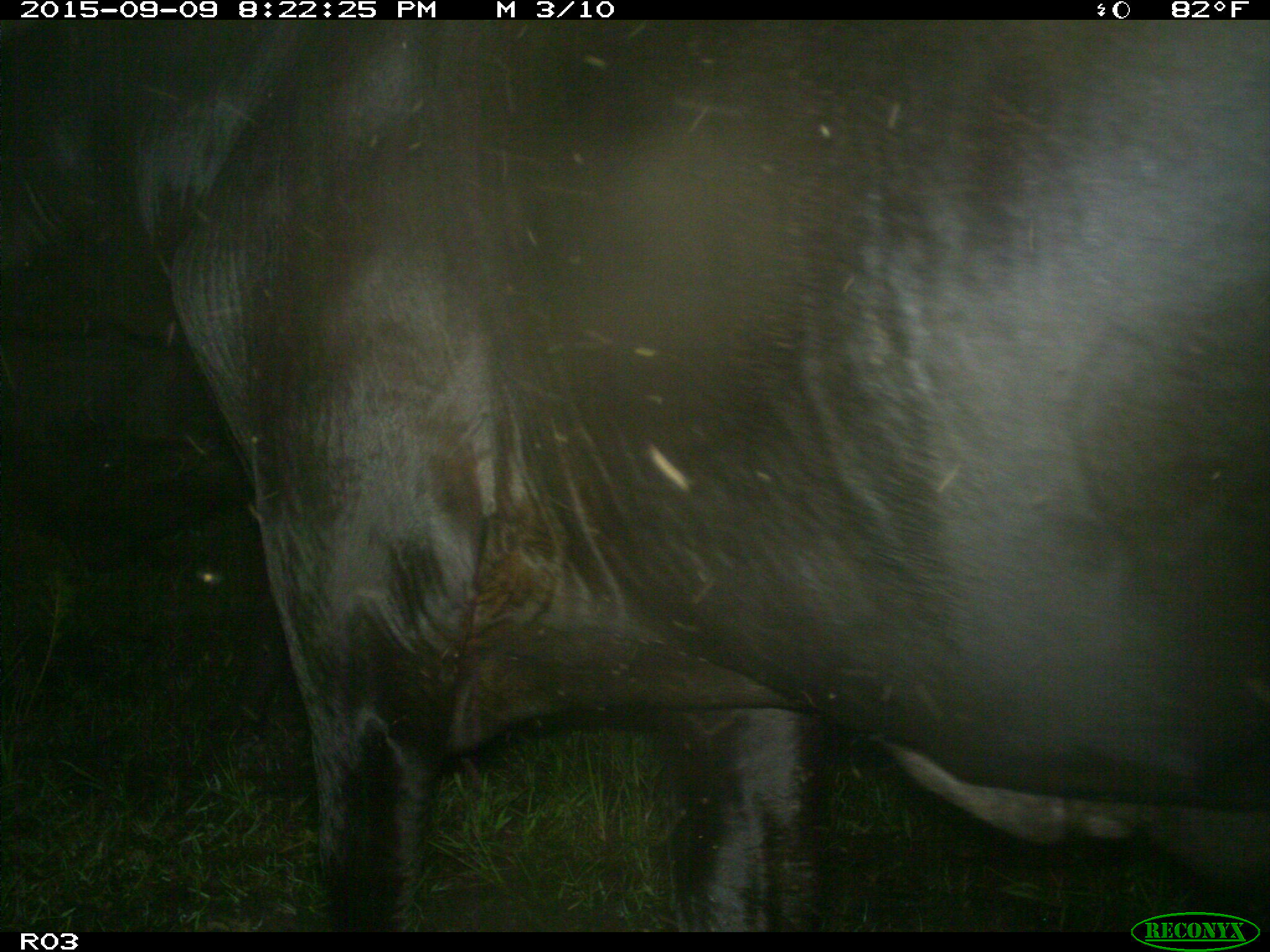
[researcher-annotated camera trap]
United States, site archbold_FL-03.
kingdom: Animalia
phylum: Chordata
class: Mammalia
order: Artiodactyla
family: Bovidae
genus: Bos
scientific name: Bos taurus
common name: domestic cow